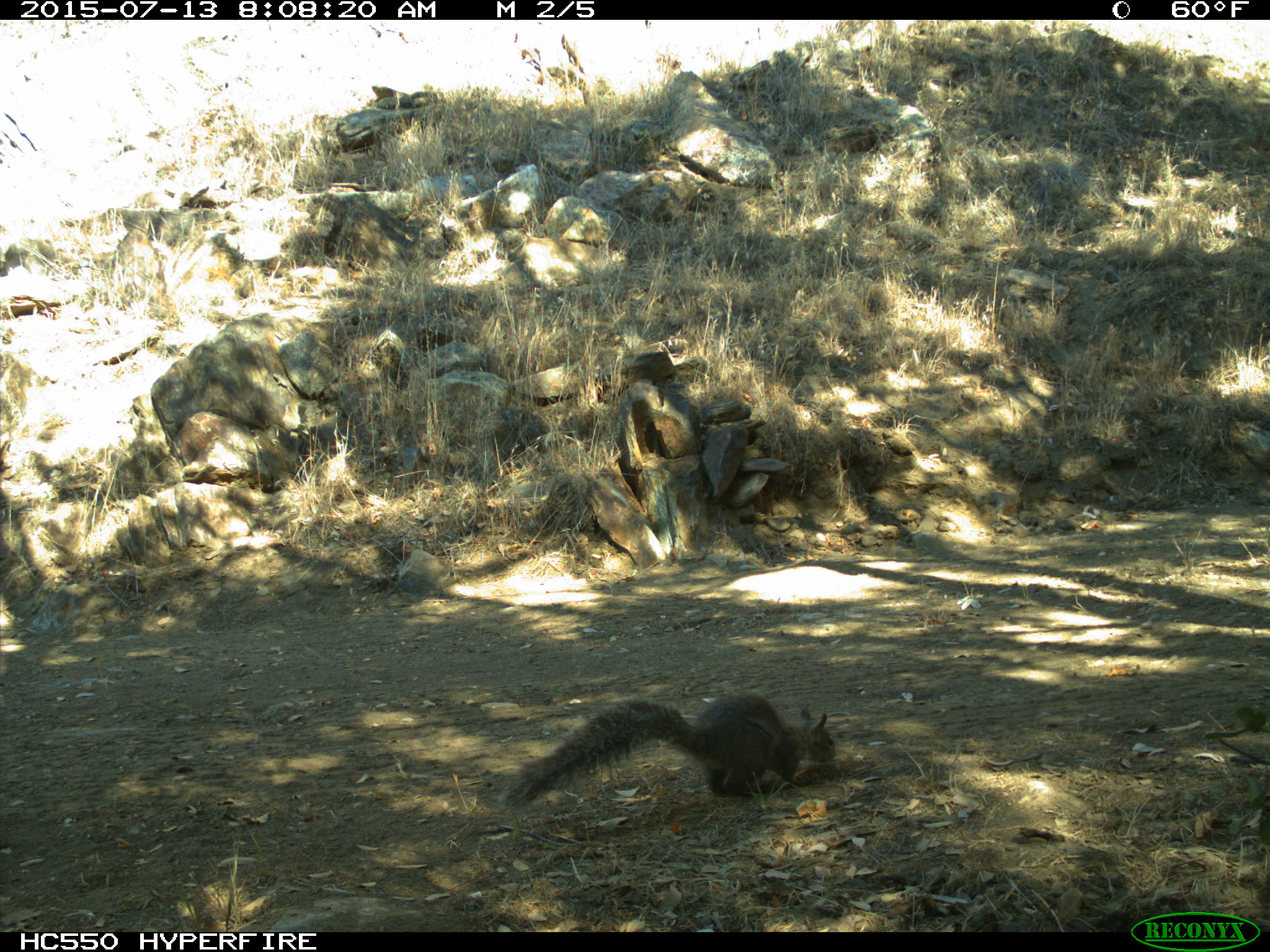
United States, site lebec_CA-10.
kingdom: Animalia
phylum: Chordata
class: Mammalia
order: Rodentia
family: Sciuridae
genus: Sciurus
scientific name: Sciurus carolinensis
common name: eastern gray squirrel